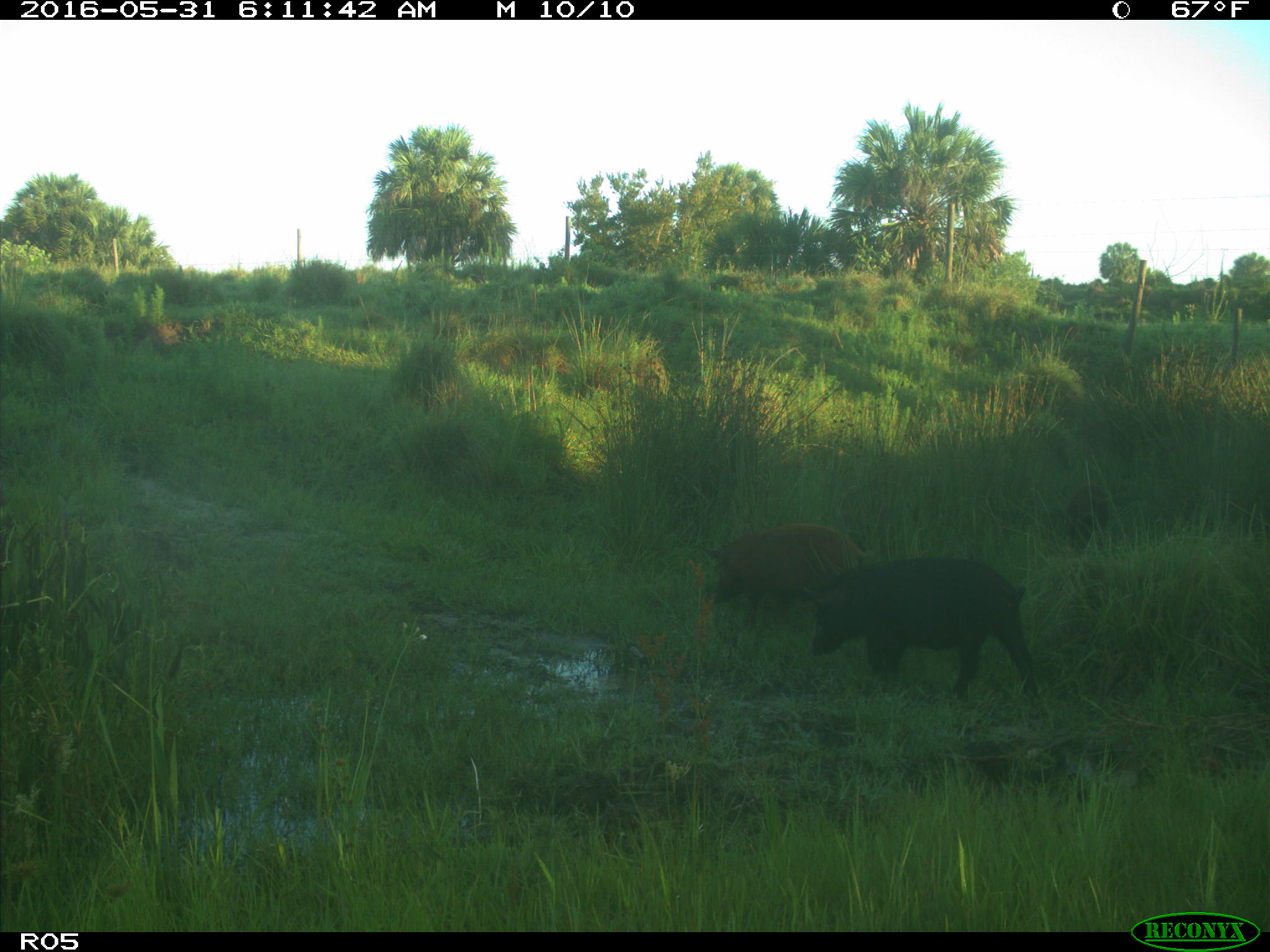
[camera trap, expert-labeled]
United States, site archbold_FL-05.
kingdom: Animalia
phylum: Chordata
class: Mammalia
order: Artiodactyla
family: Suidae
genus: Sus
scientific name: Sus scrofa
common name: wild boar